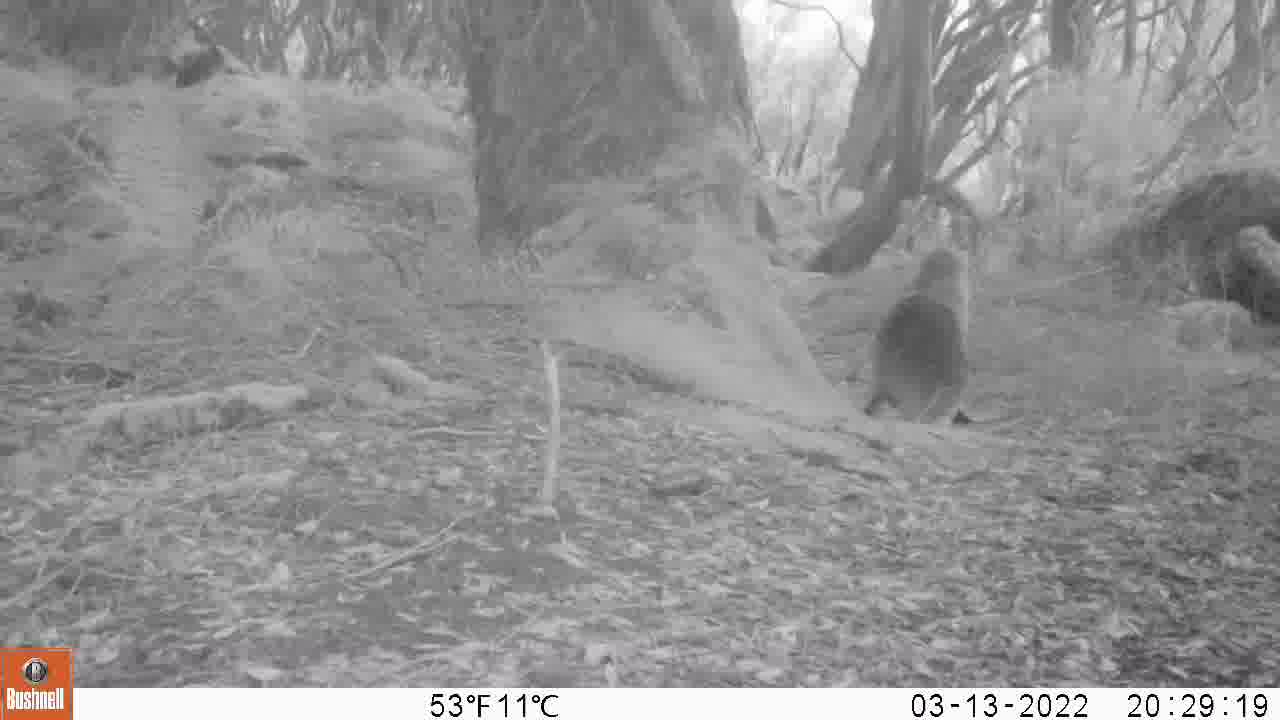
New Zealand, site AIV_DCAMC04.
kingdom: Animalia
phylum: Chordata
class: Mammalia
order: Carnivora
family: Otariidae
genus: Phocarctos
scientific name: Phocarctos hookeri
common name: new zealand sea lion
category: sealion